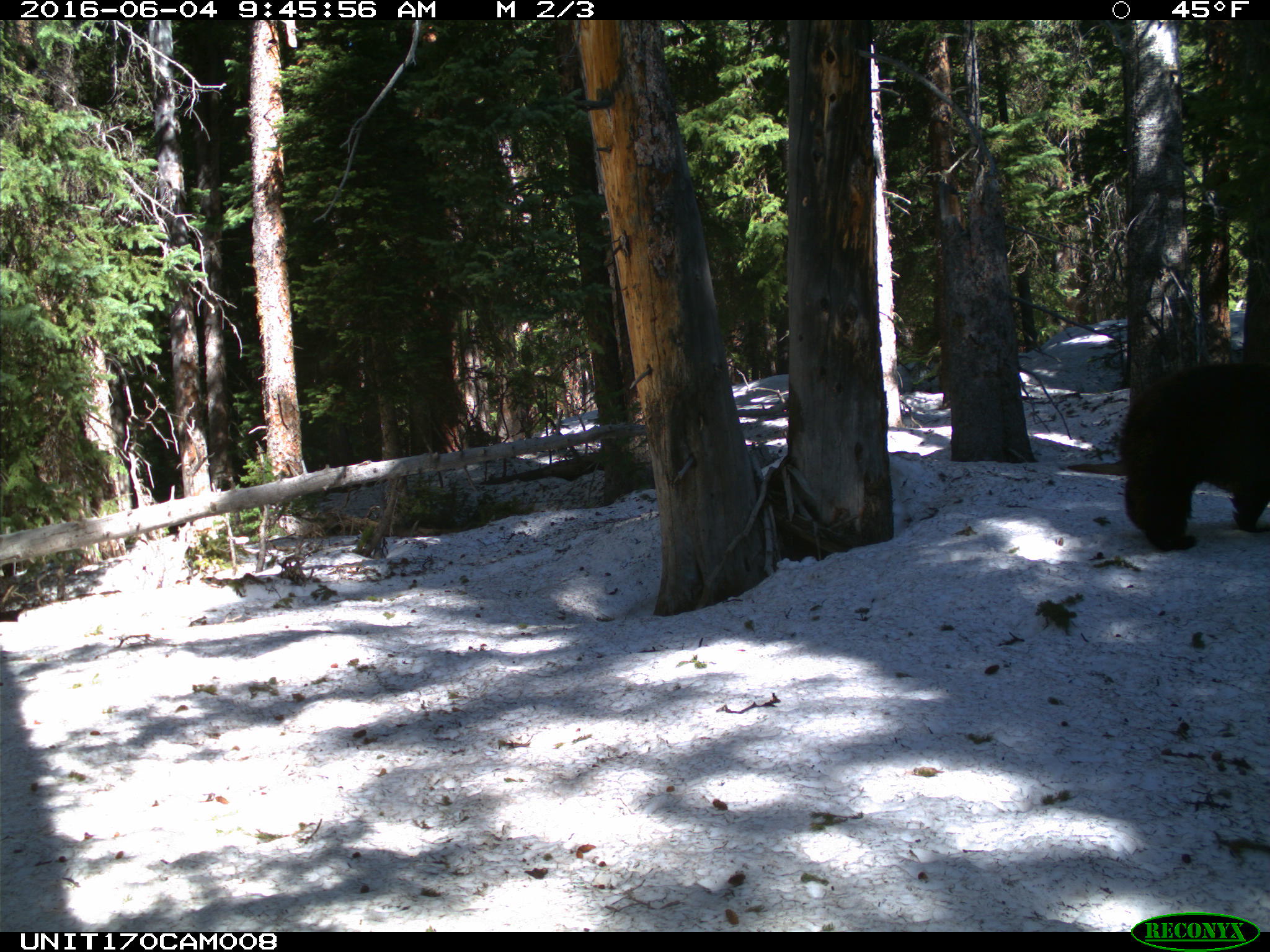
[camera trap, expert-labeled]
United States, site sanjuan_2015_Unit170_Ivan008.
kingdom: Animalia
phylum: Chordata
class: Mammalia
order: Carnivora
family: Ursidae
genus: Ursus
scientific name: Ursus americanus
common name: american black bear